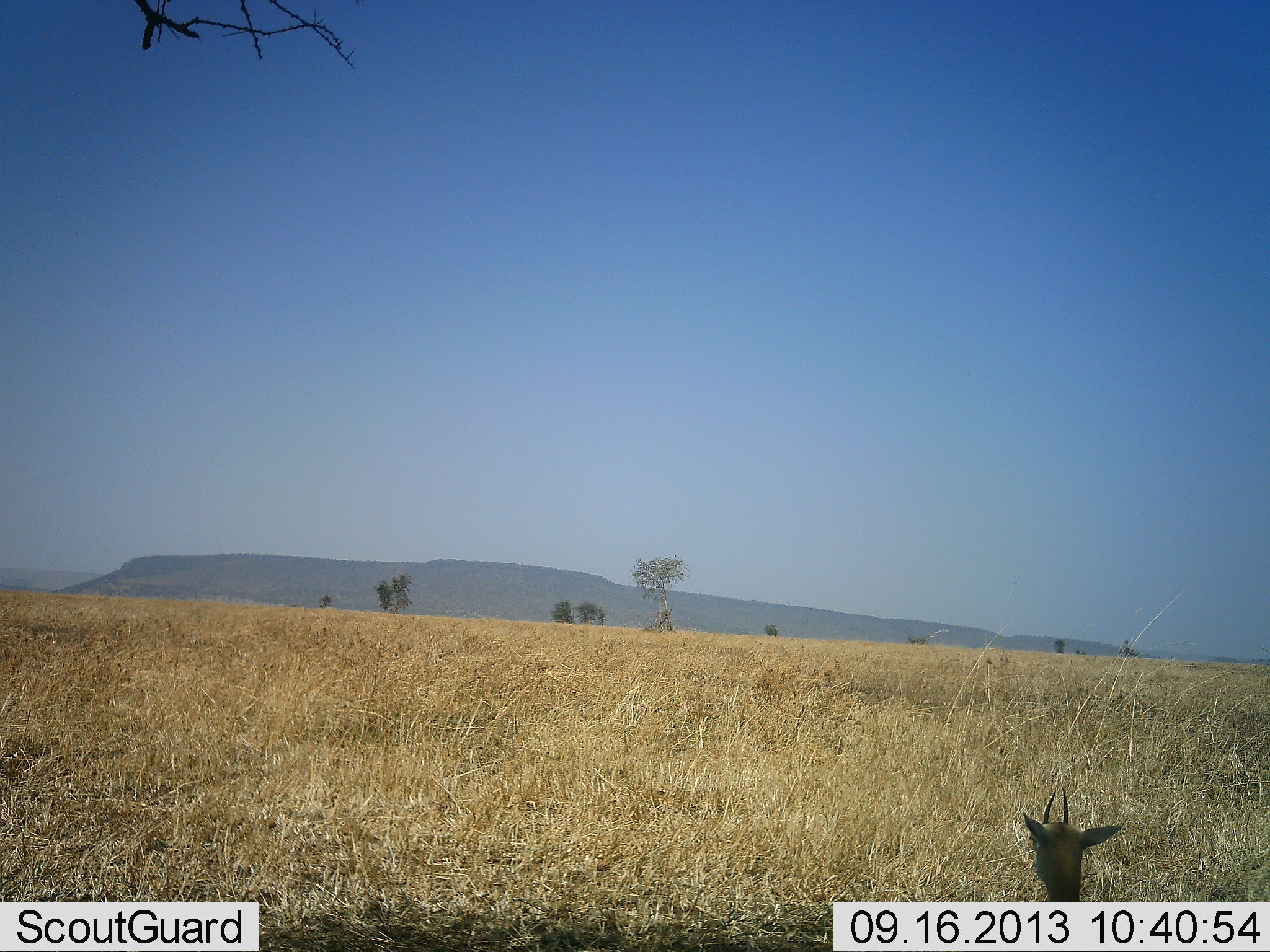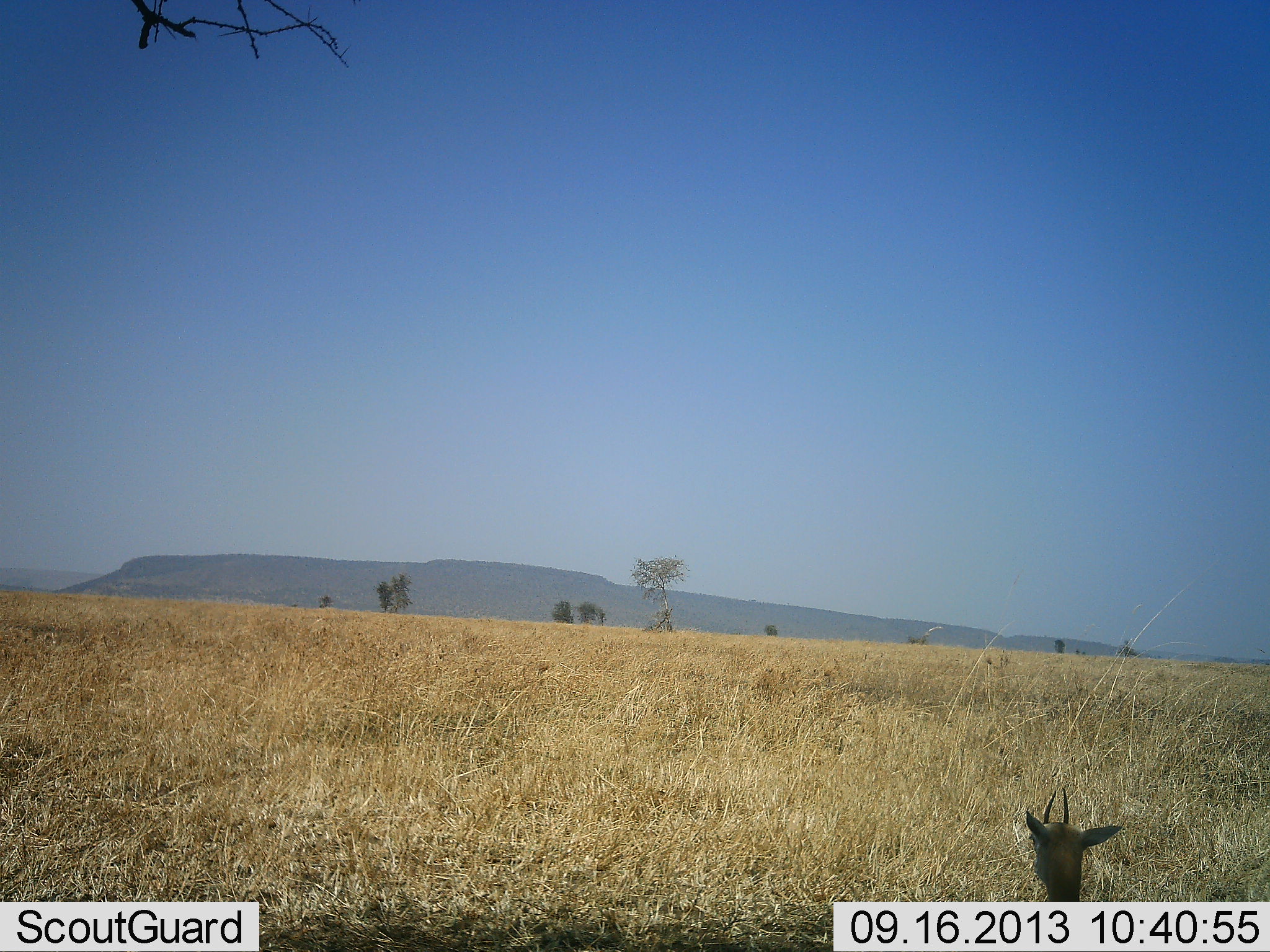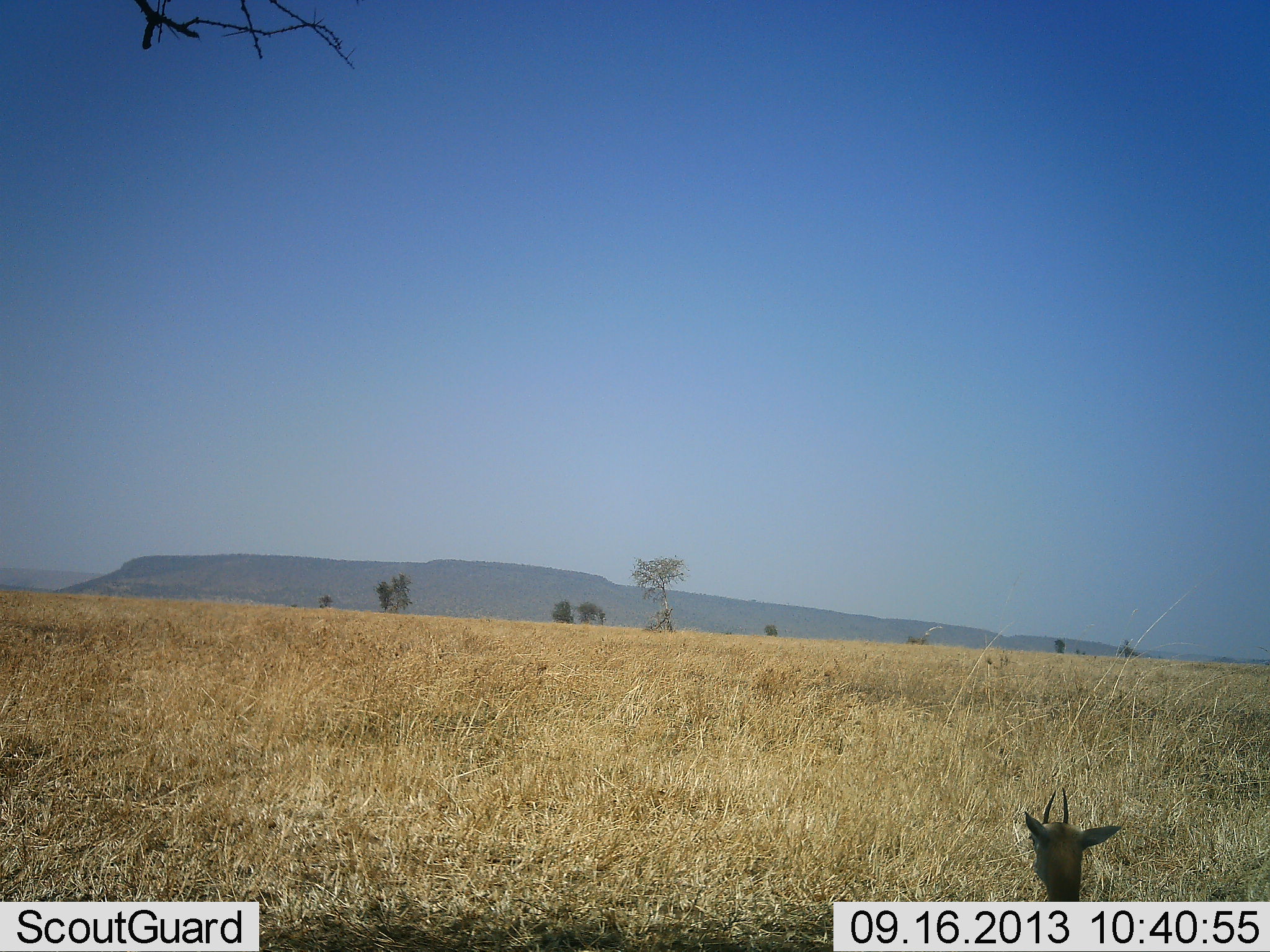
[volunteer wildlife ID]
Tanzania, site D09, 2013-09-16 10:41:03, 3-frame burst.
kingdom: Animalia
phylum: Chordata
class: Mammalia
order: Artiodactyla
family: Bovidae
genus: Eudorcas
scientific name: Eudorcas thomsonii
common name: thomson's gazelle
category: gazellethomsons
Gazellethomsons (thomson's gazelle) (Eudorcas thomsonii), count 1. Behavior (volunteer vote fractions): standing 67%, resting 33%, moving 0%, interacting 0%. Young present (vote fraction): 0%. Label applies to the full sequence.